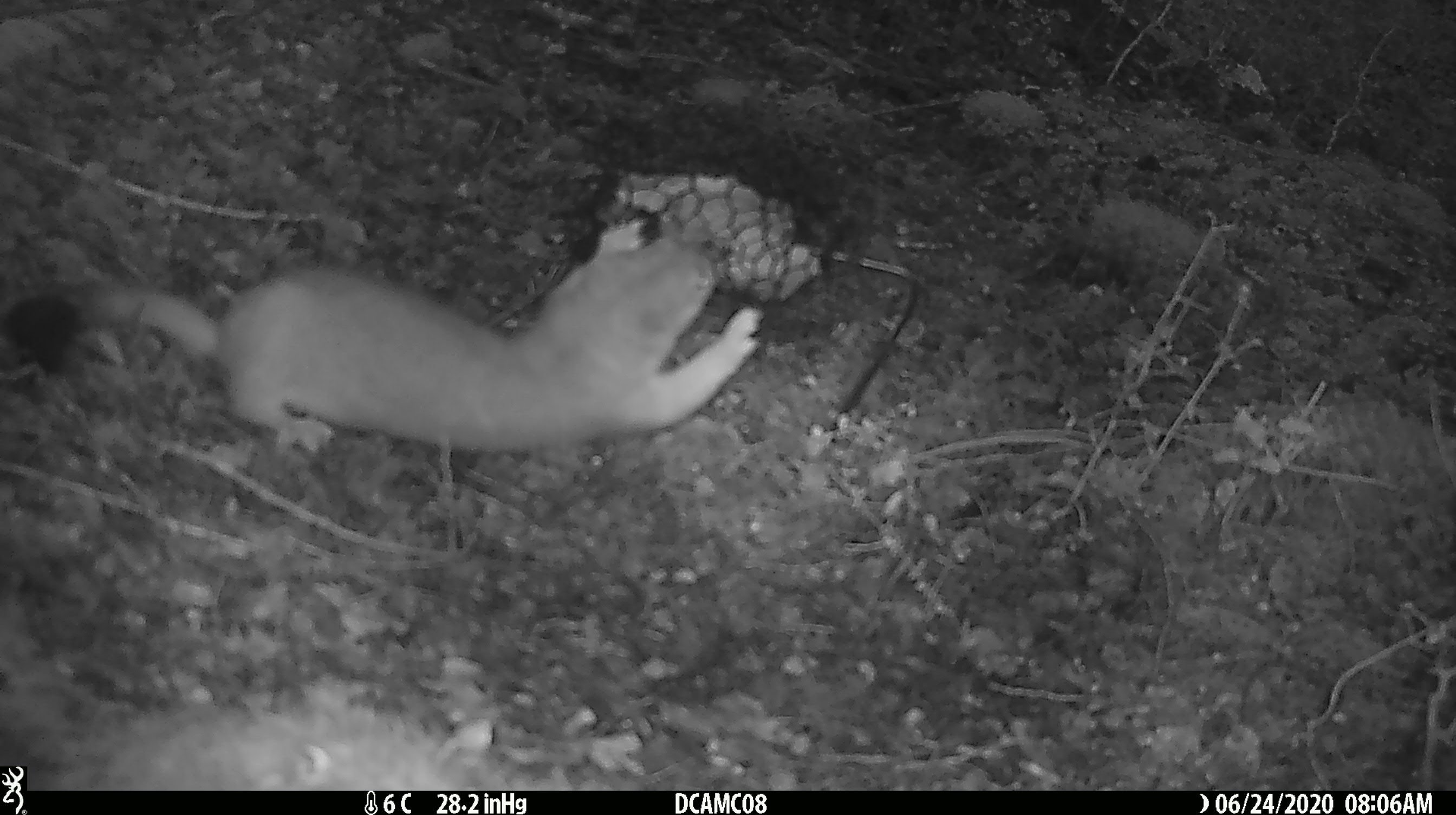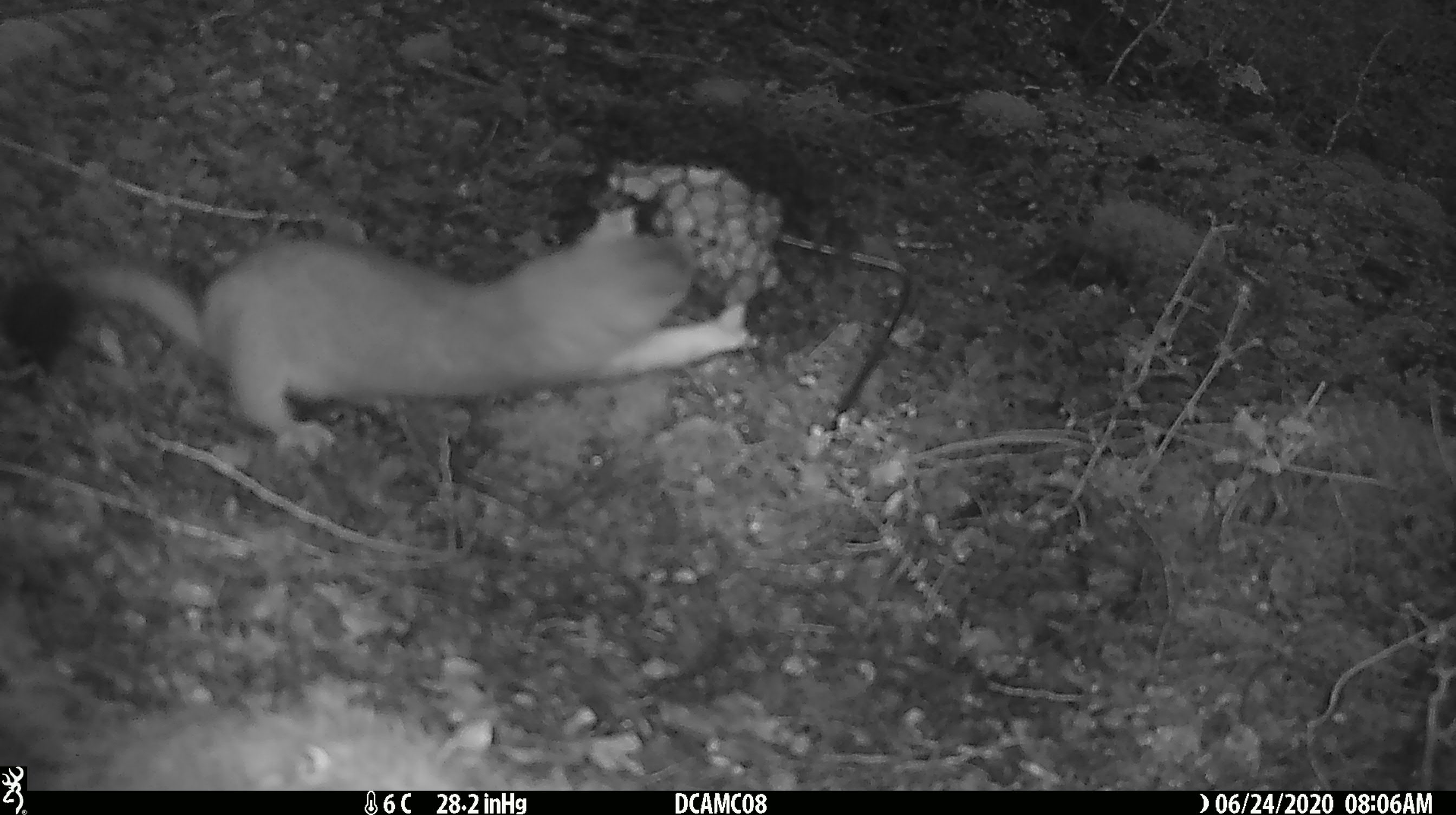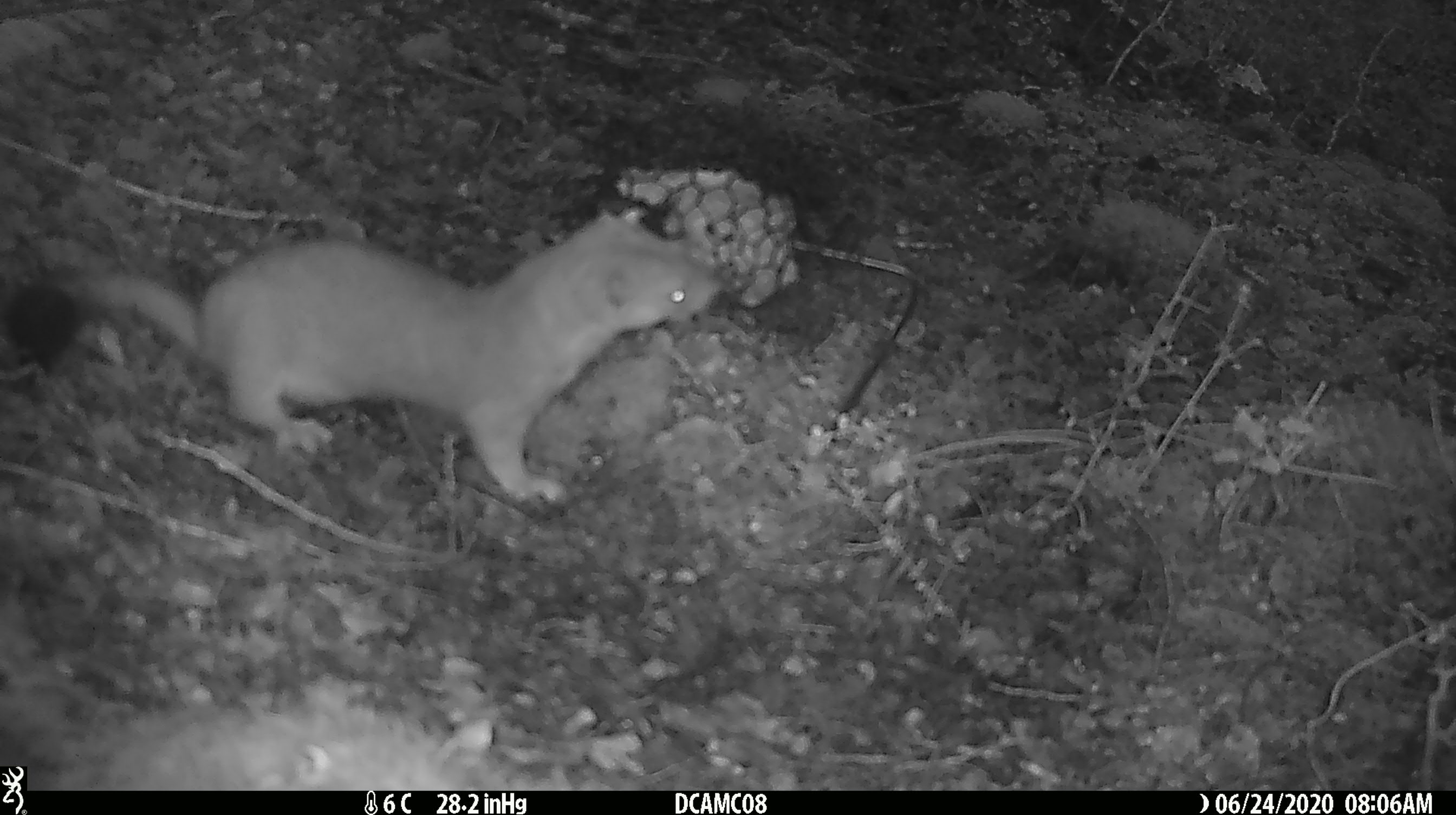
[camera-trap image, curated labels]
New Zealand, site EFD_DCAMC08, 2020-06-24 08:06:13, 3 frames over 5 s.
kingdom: Animalia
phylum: Chordata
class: Mammalia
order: Carnivora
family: Mustelidae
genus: Mustela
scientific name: Mustela erminea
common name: stoat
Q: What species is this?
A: Stoat (Mustela erminea).